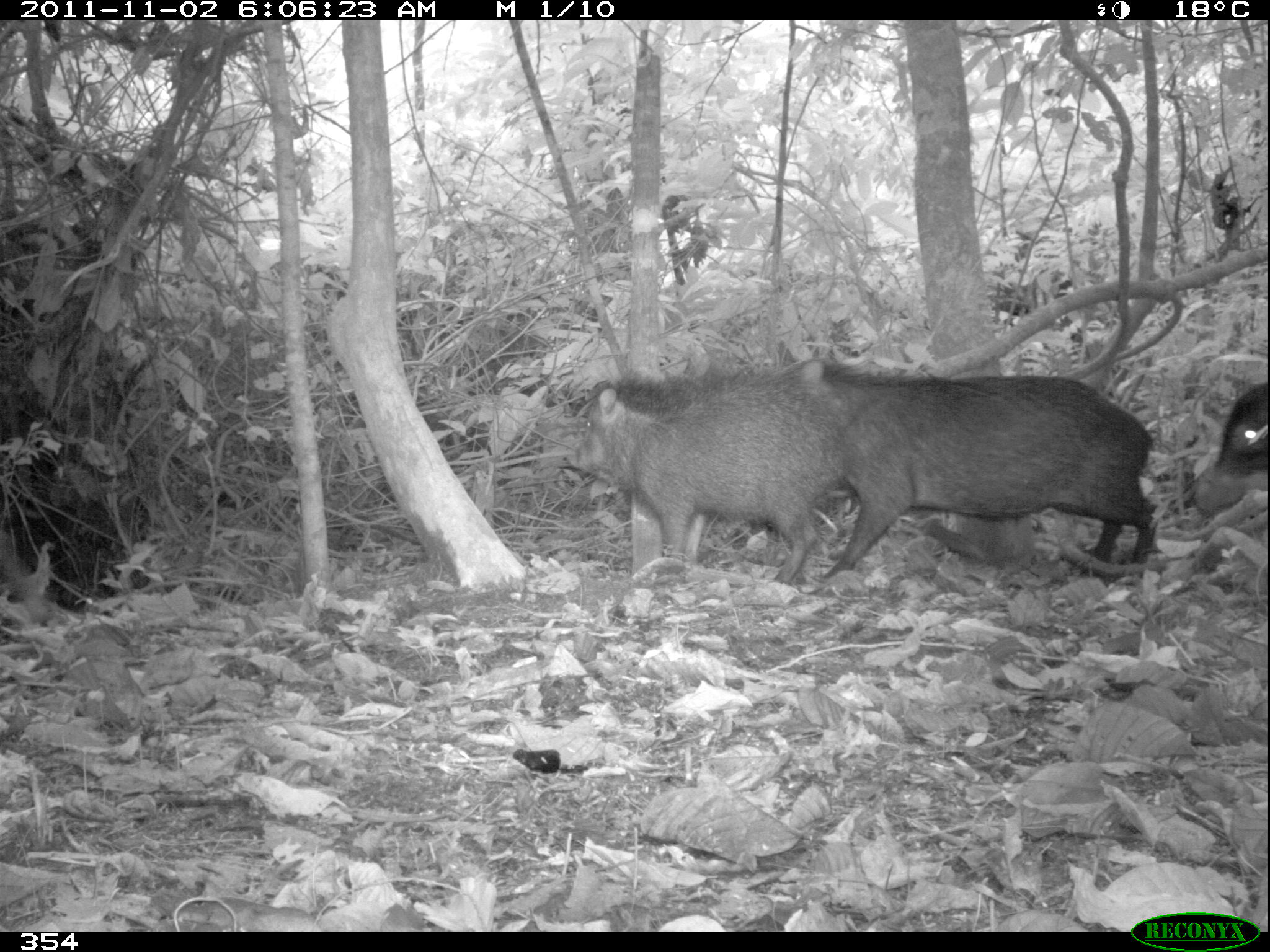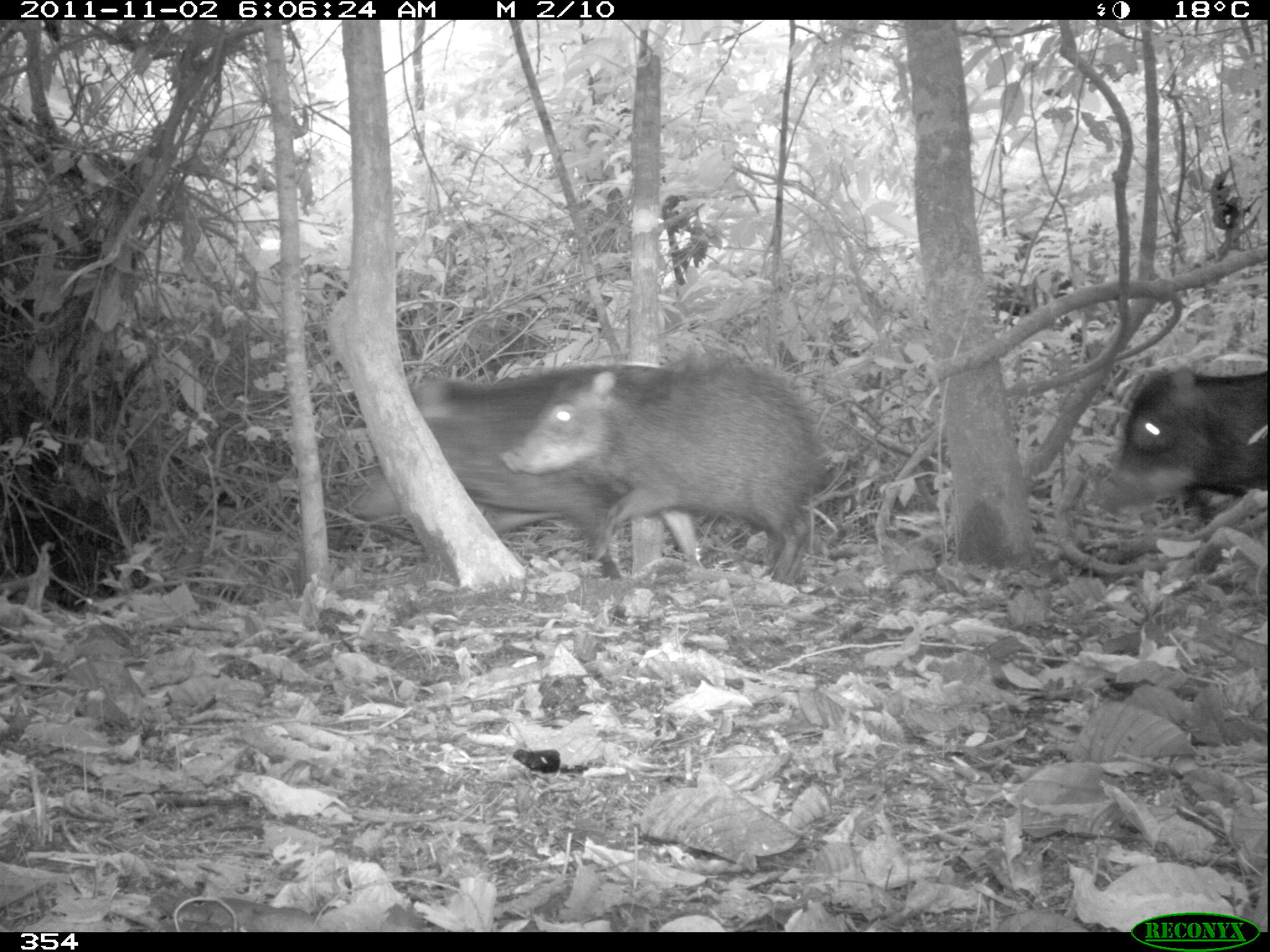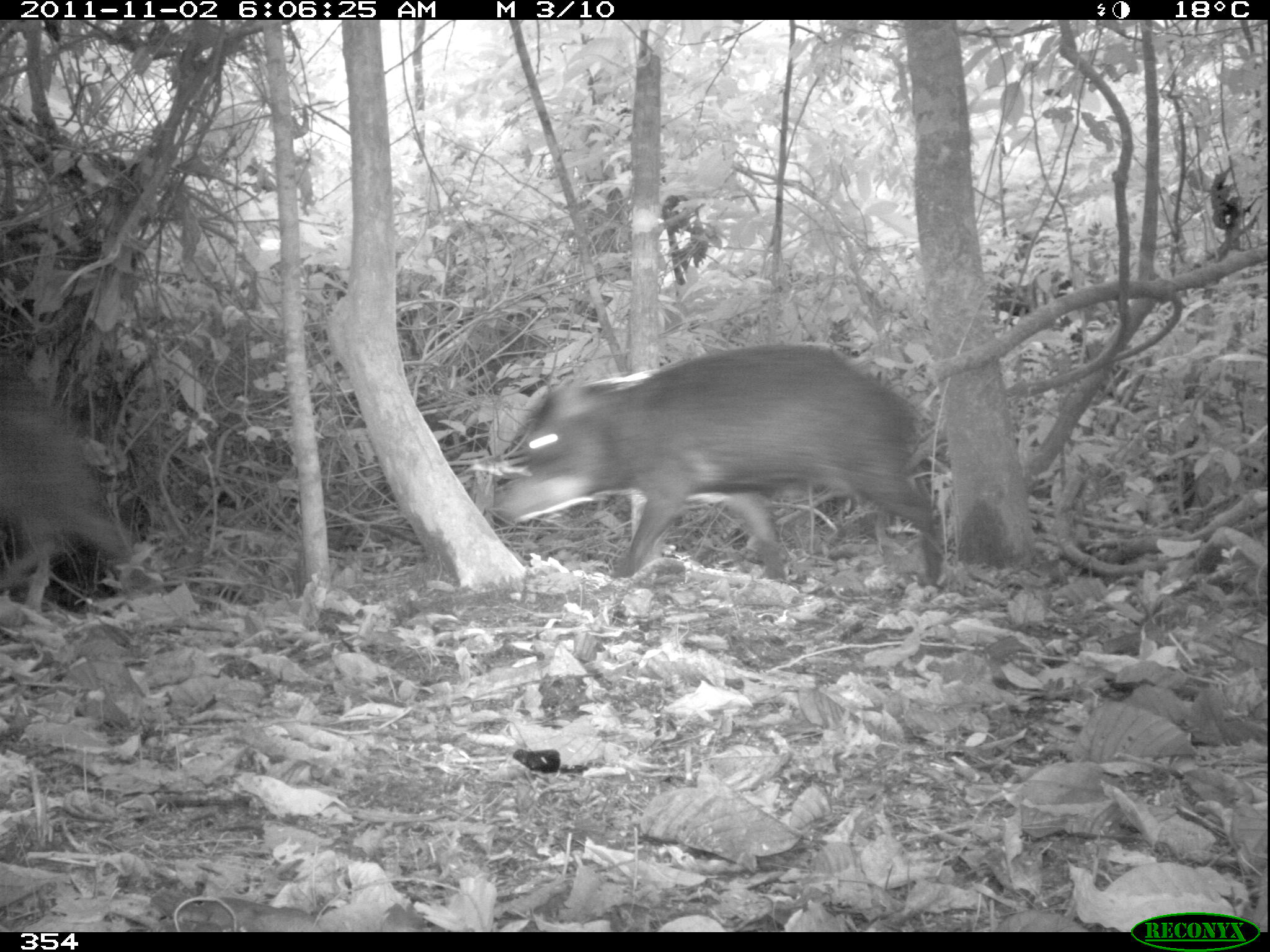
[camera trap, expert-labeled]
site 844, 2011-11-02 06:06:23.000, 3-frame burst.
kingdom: Animalia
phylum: Chordata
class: Mammalia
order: Artiodactyla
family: Tayassuidae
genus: Tayassu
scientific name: Tayassu pecari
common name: white-lipped peccary